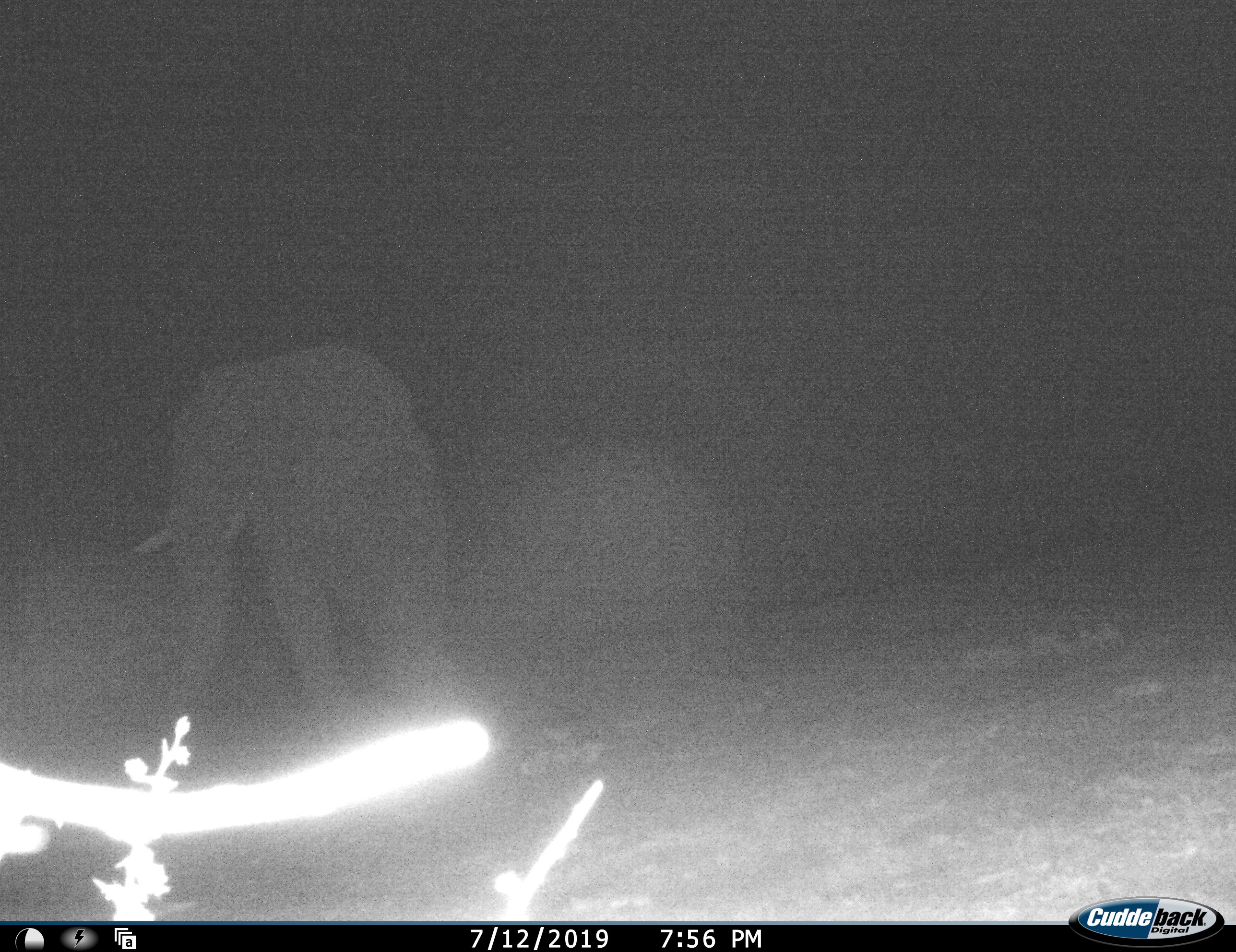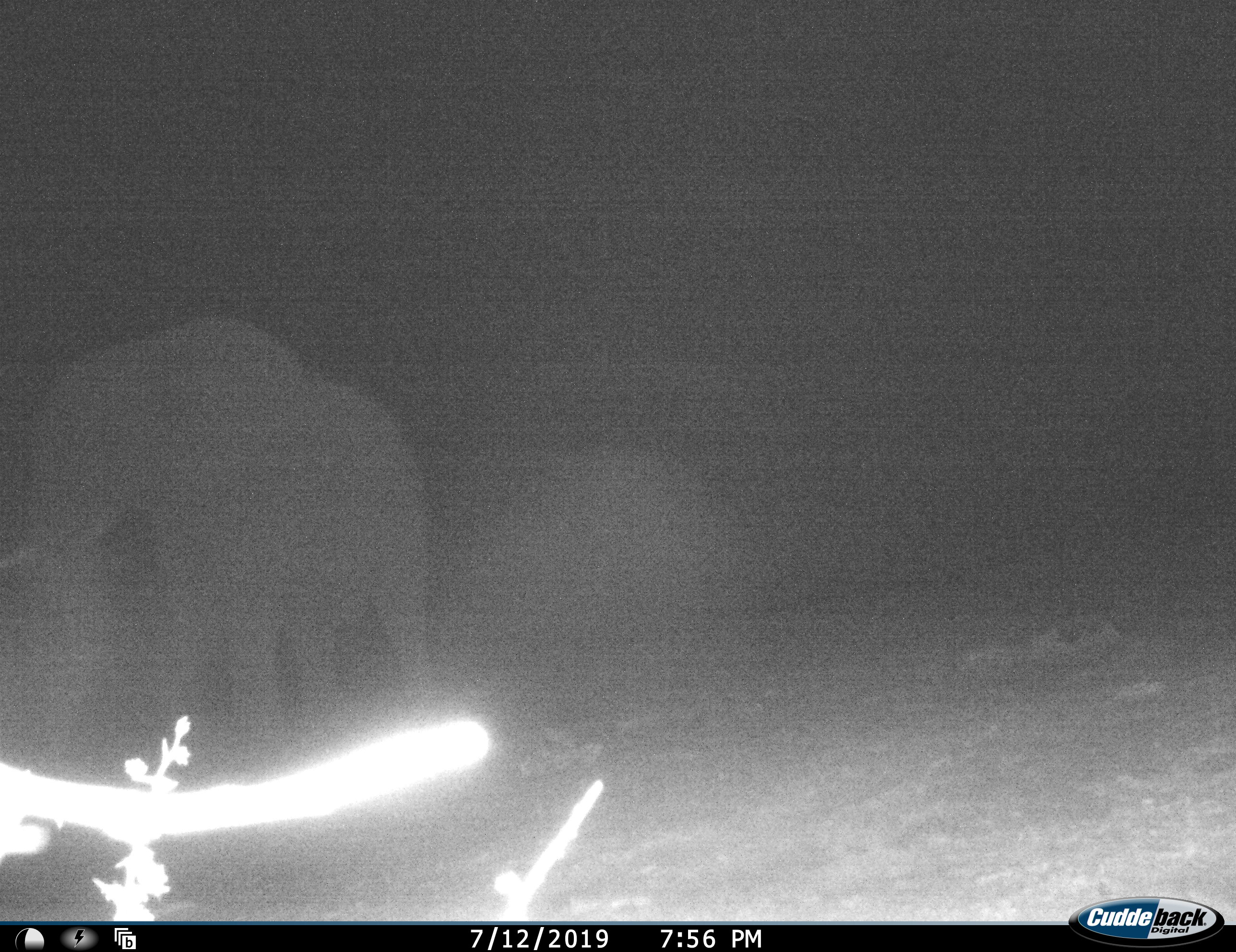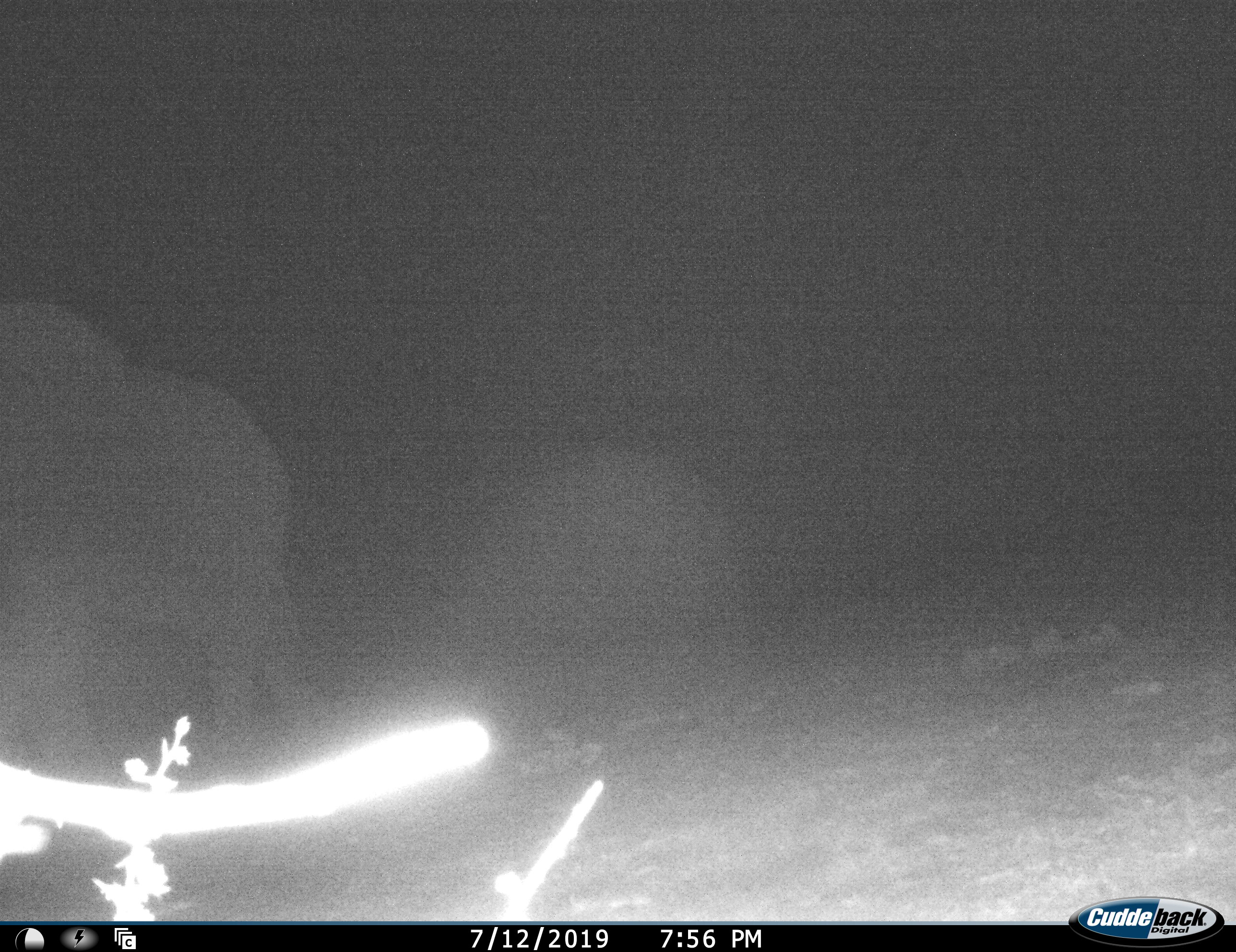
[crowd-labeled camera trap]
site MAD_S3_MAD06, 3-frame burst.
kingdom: Animalia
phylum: Chordata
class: Mammalia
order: Proboscidea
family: Elephantidae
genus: Loxodonta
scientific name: Loxodonta africana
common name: african bush elephant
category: elephant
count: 1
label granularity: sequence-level